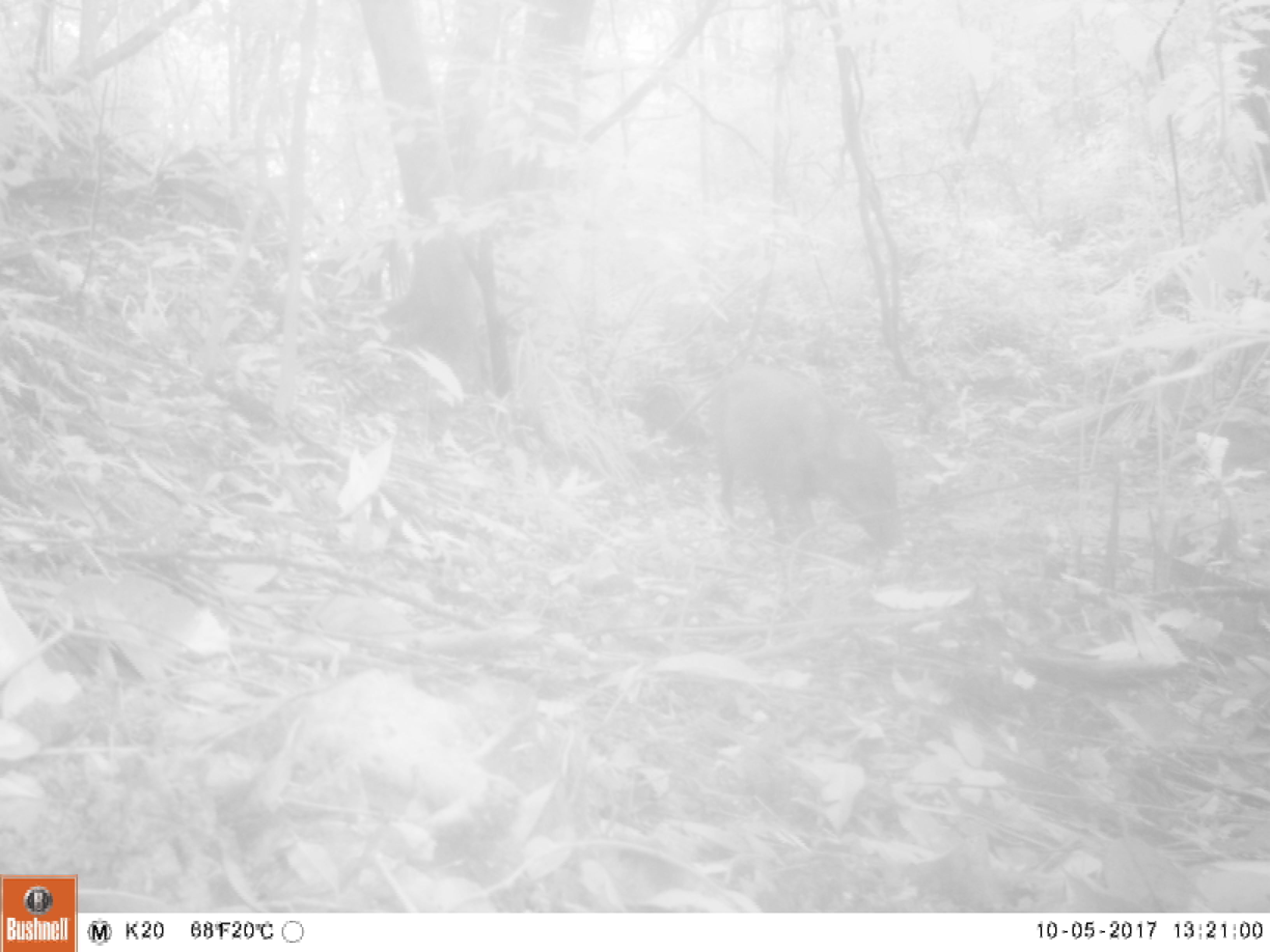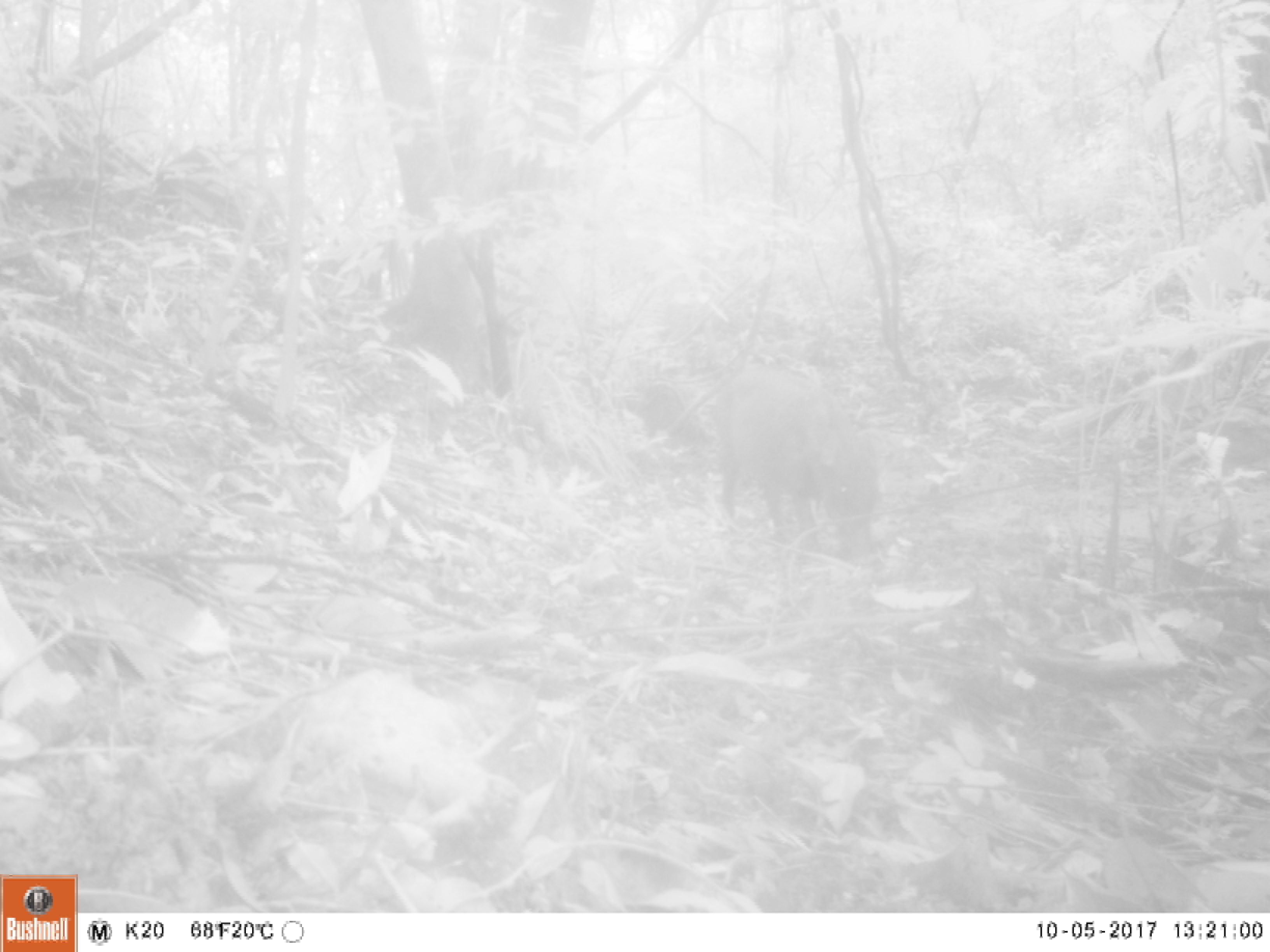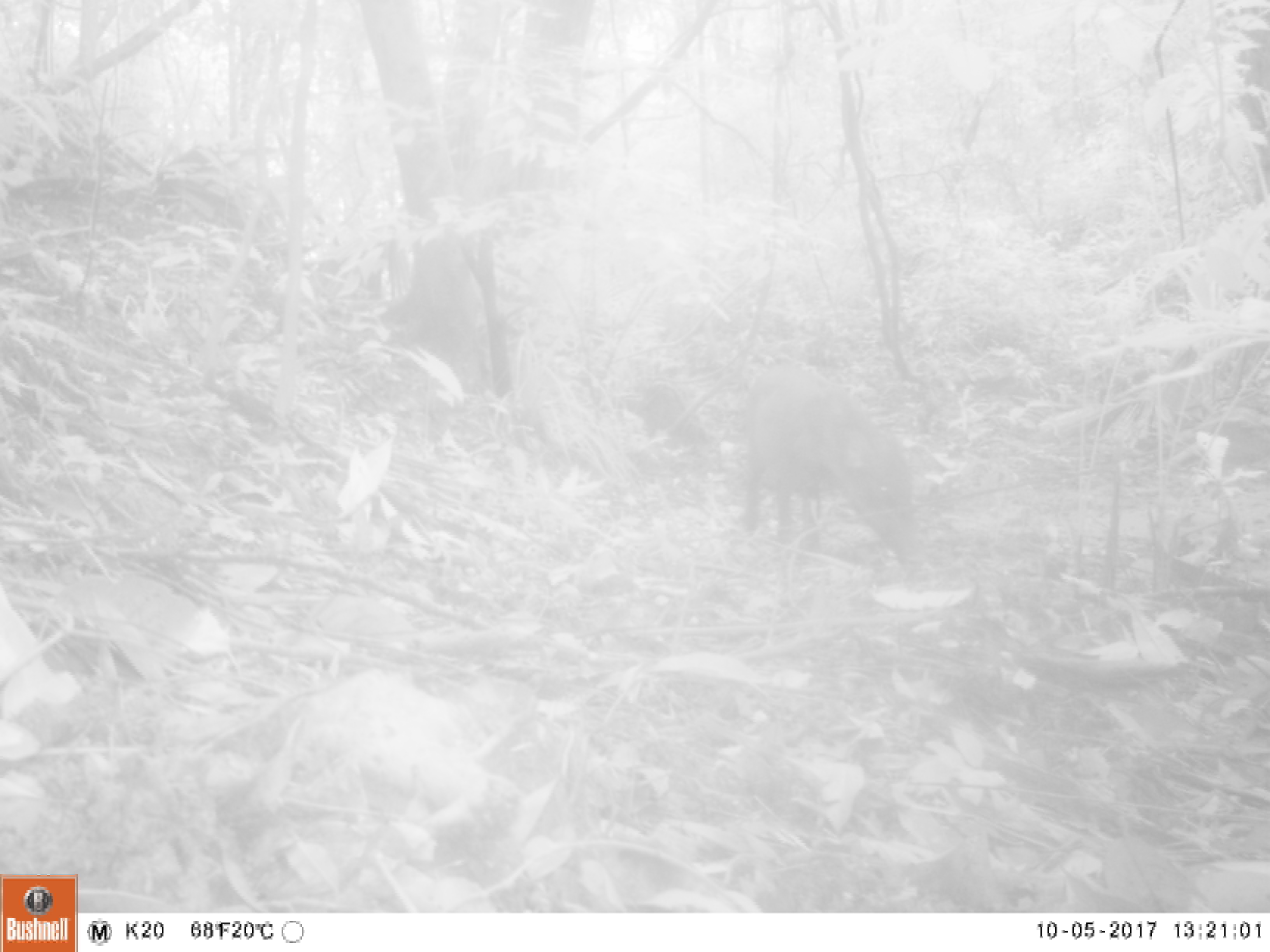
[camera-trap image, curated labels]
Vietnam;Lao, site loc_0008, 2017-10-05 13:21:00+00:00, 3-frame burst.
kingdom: Animalia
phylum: Chordata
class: Mammalia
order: Artiodactyla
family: Suidae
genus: Sus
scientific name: Sus scrofa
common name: eurasian wild pig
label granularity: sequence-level